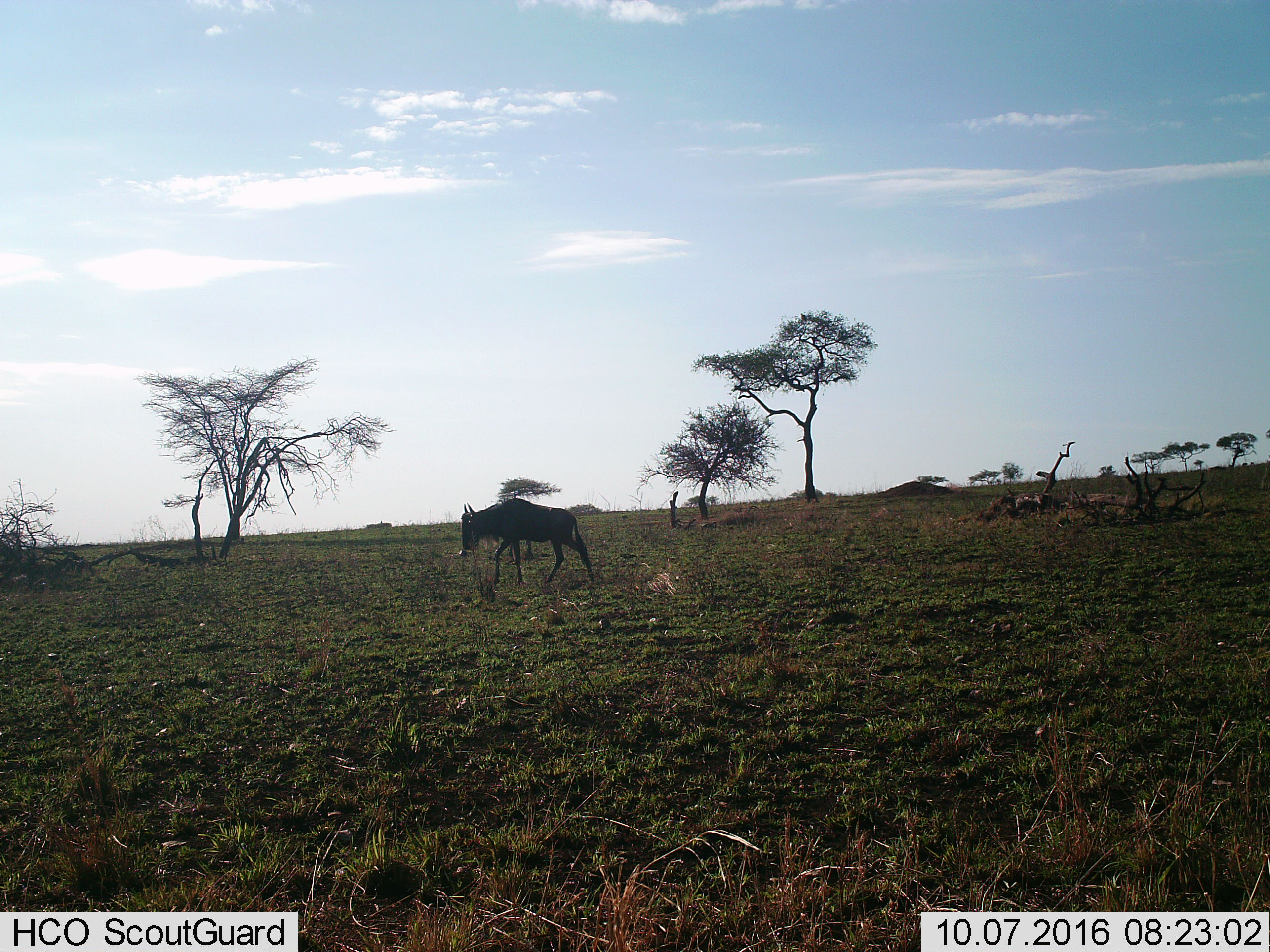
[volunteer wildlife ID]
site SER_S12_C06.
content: unidentified animal